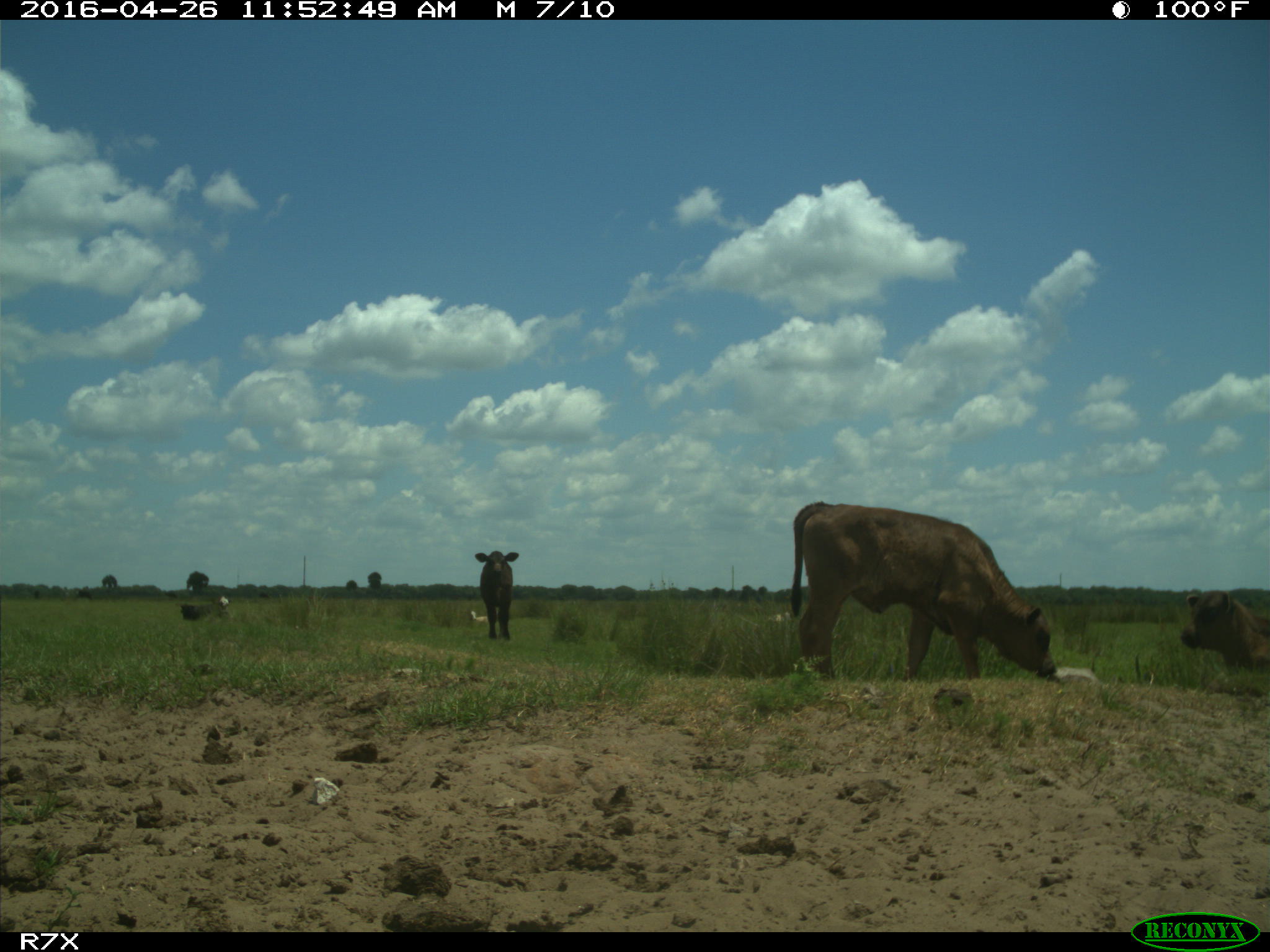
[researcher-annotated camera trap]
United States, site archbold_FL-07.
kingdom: Animalia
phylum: Chordata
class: Mammalia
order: Artiodactyla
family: Bovidae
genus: Bos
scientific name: Bos taurus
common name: domestic cow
Bos taurus (domestic cow).